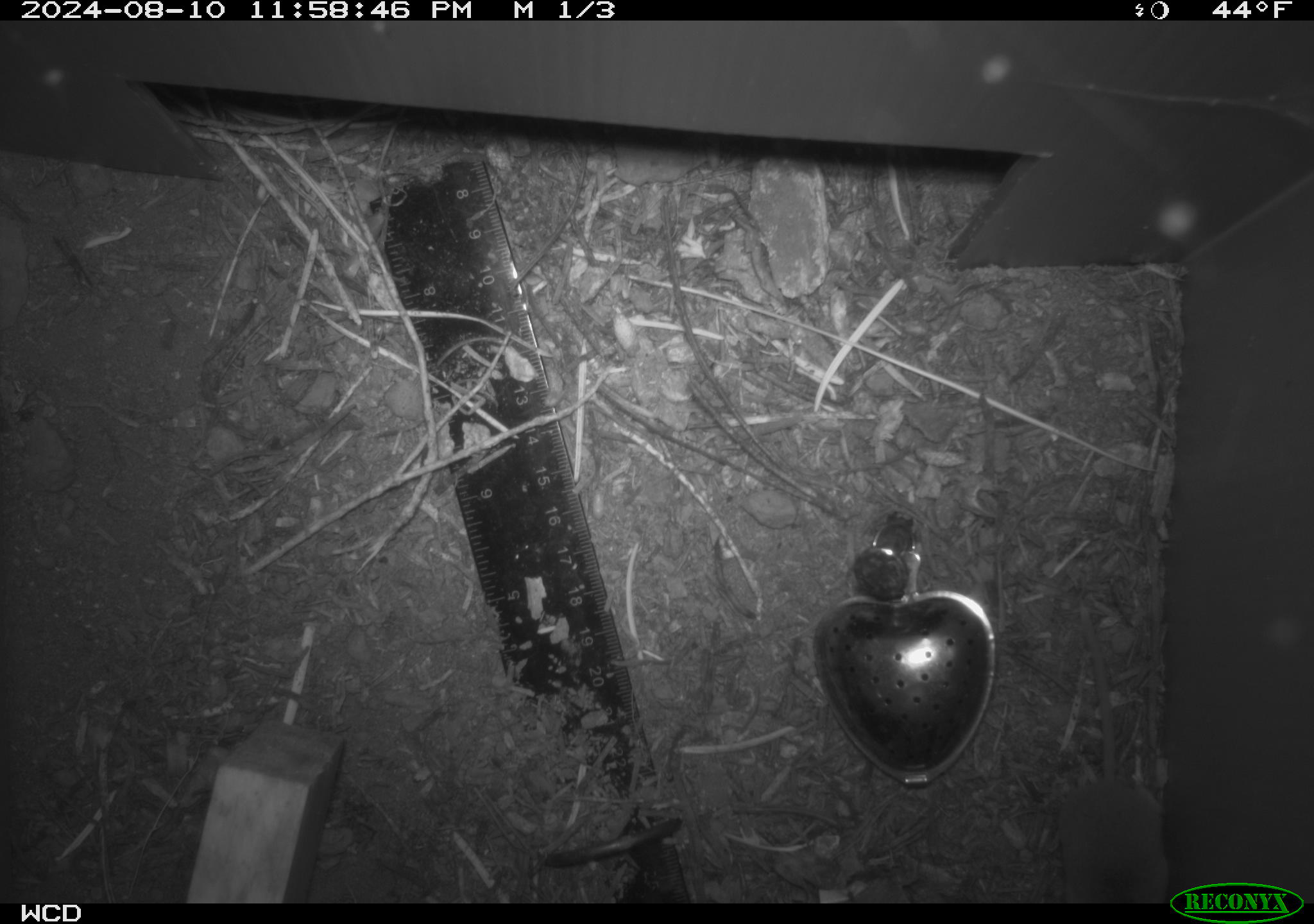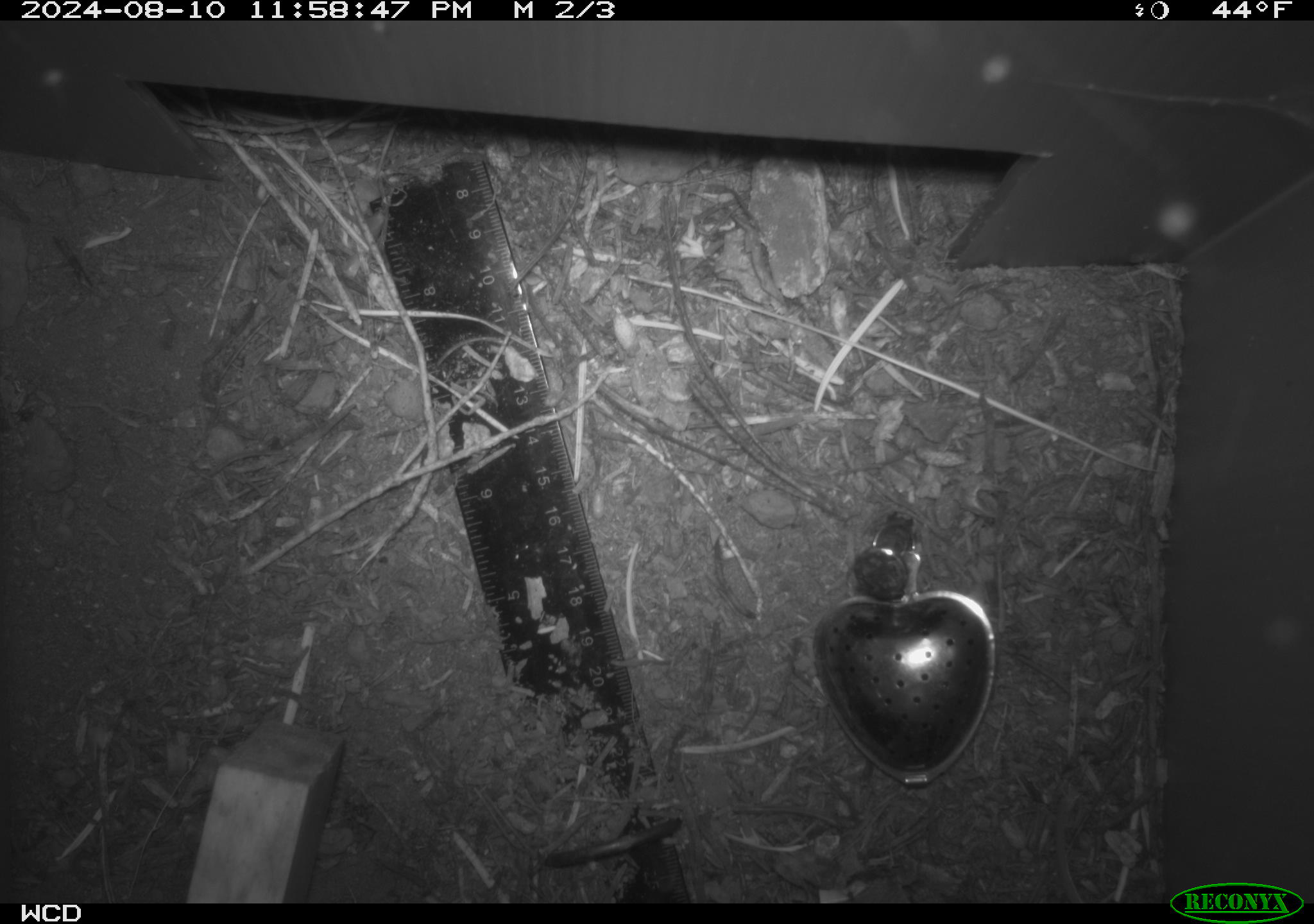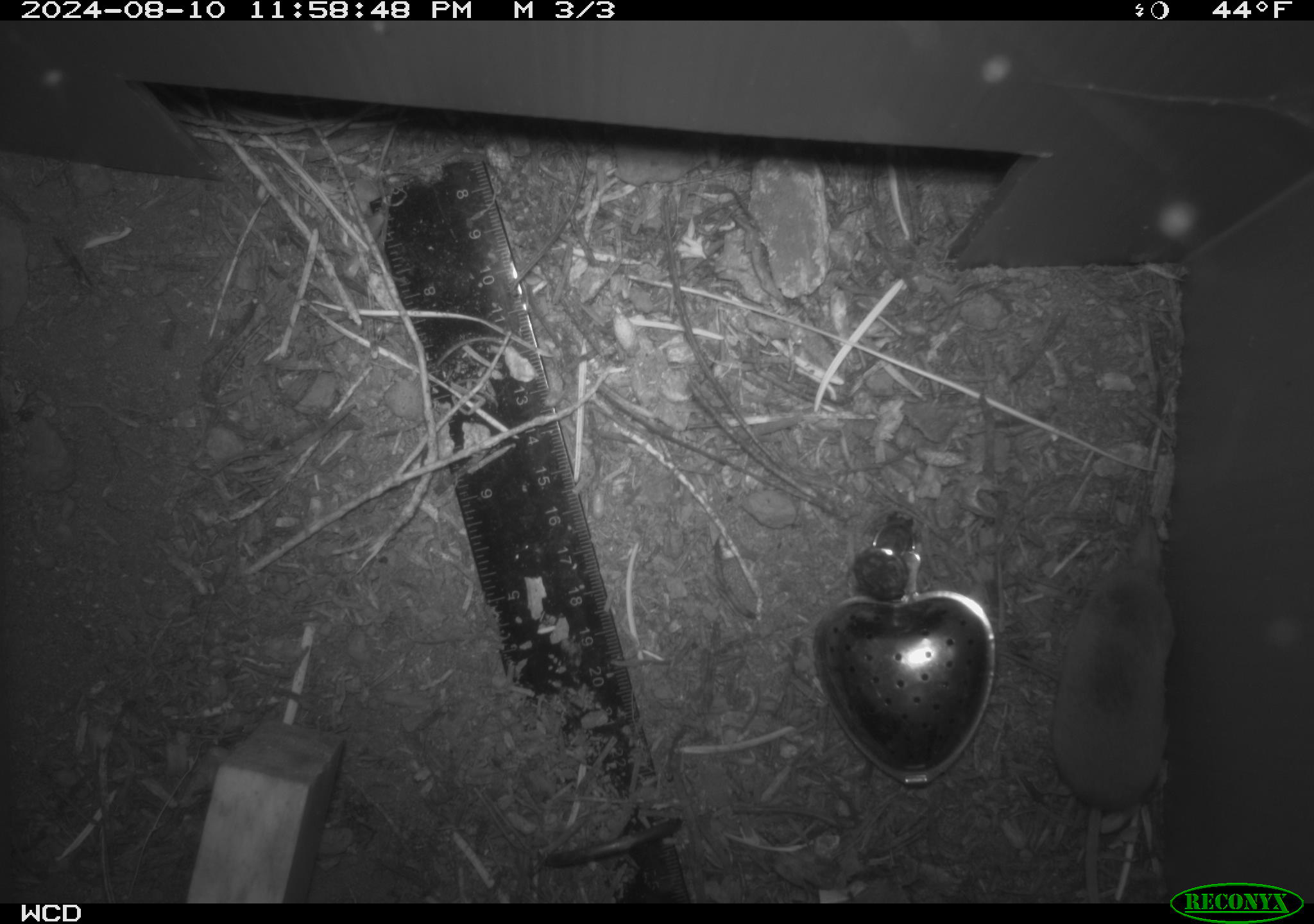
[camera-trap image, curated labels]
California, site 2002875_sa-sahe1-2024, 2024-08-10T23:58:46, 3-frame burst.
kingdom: Animalia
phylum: Chordata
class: Mammalia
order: Eulipotyphla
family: Soricidae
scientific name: Soricidae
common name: shrews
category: soricidae family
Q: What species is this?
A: Soricidae family (shrews) (Soricidae).